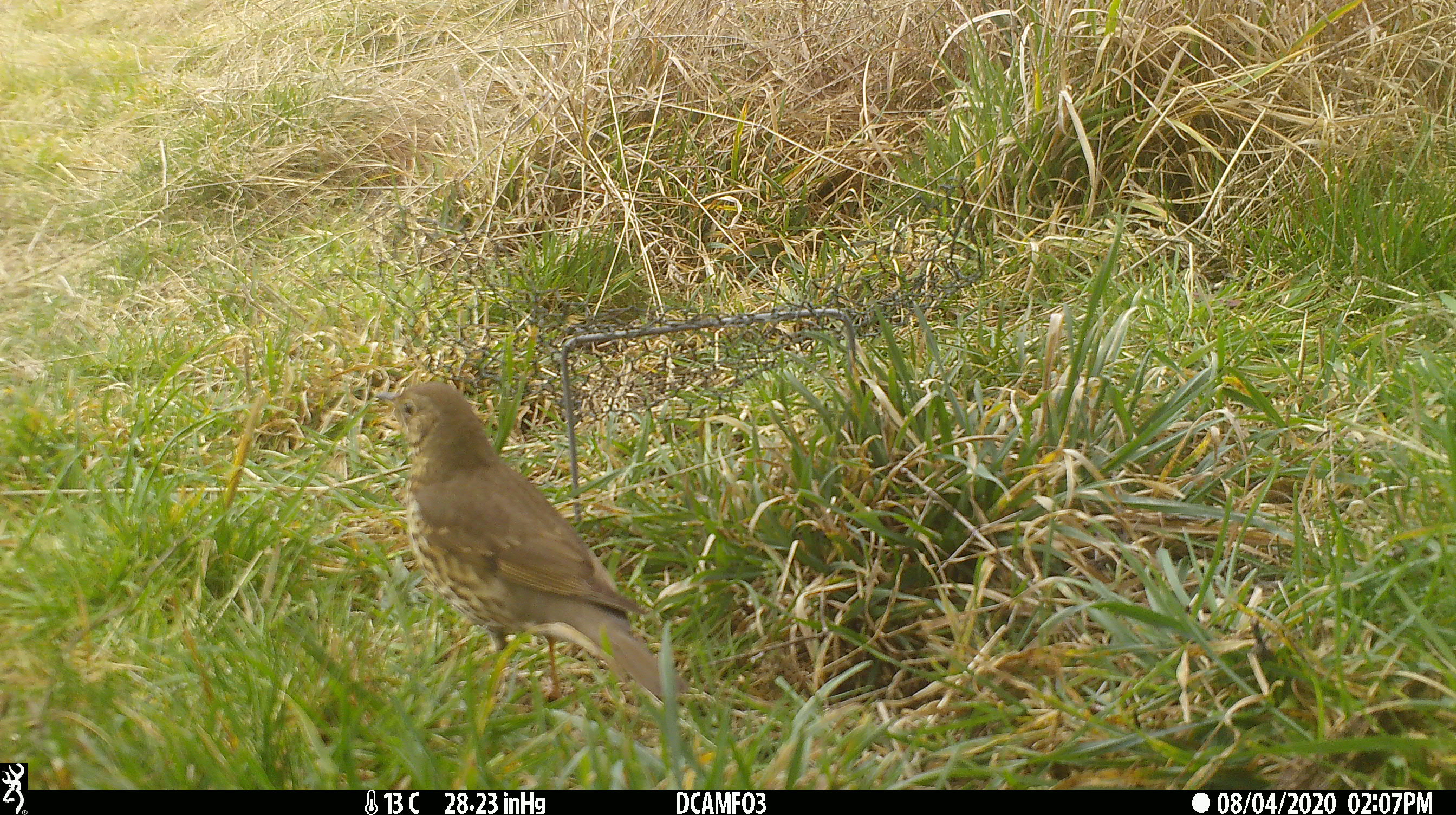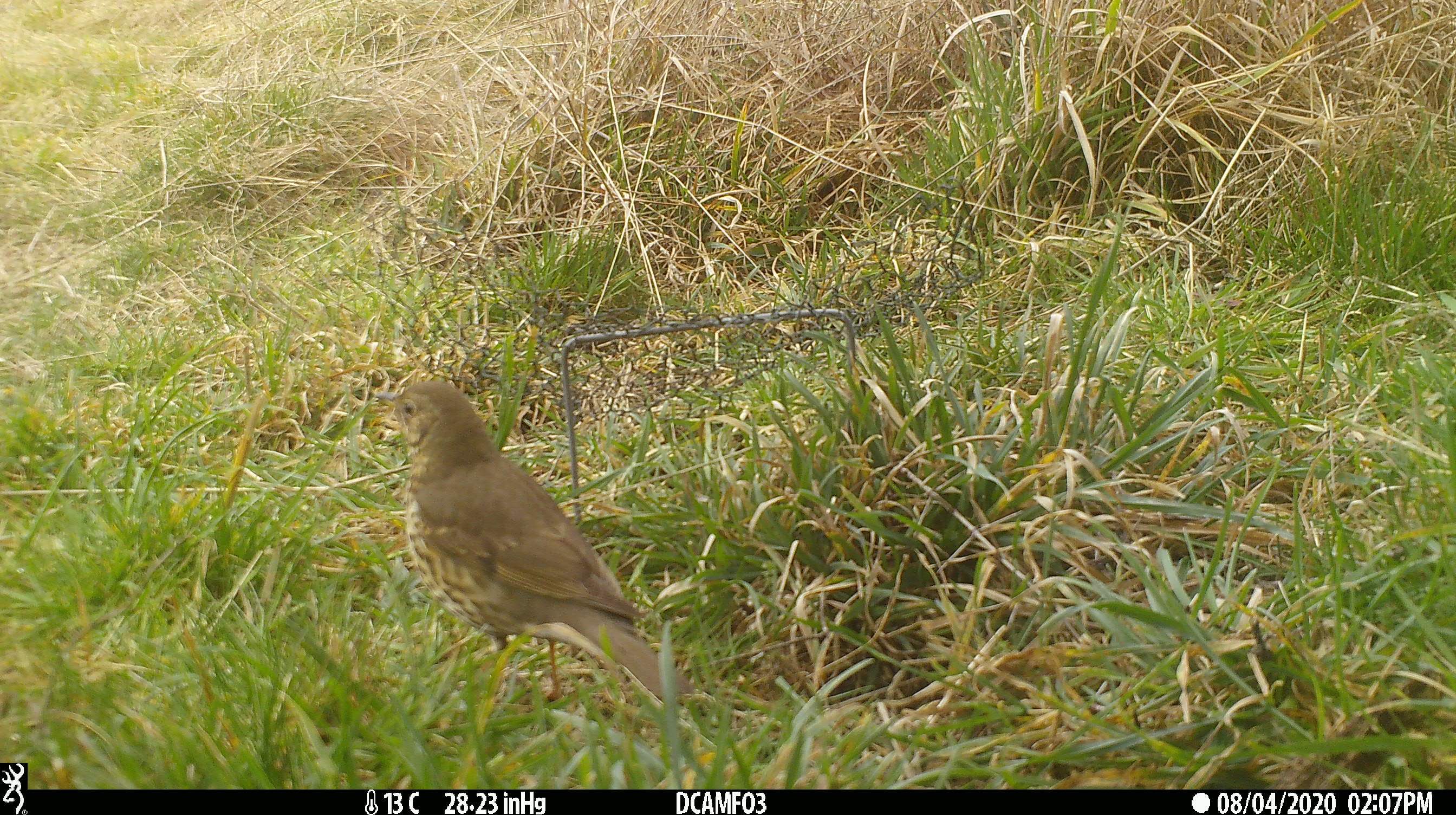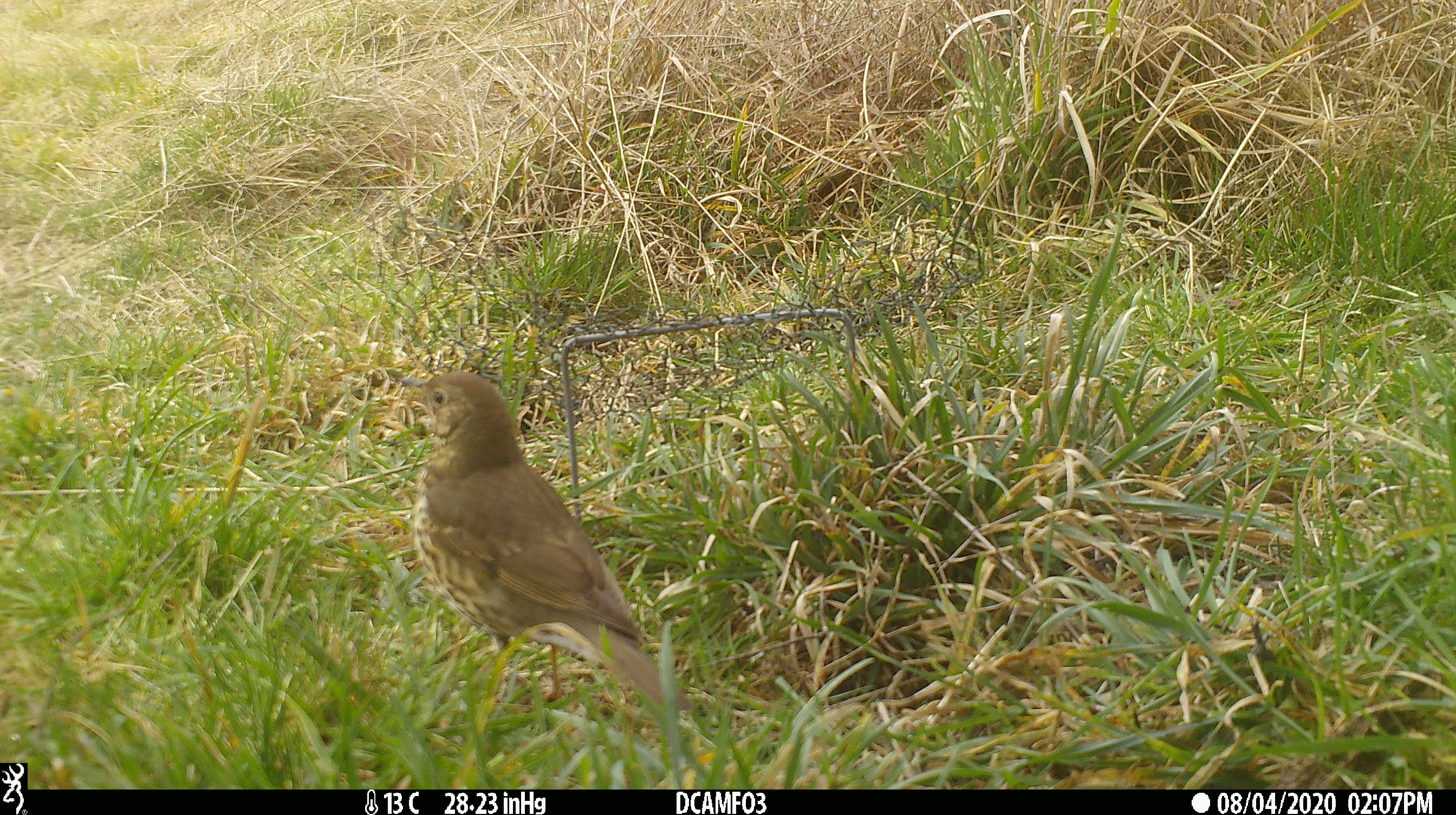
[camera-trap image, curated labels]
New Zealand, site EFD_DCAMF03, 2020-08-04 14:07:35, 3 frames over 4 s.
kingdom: Animalia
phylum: Chordata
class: Aves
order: Passeriformes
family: Turdidae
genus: Turdus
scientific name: Turdus philomelos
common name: song thrush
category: thrush